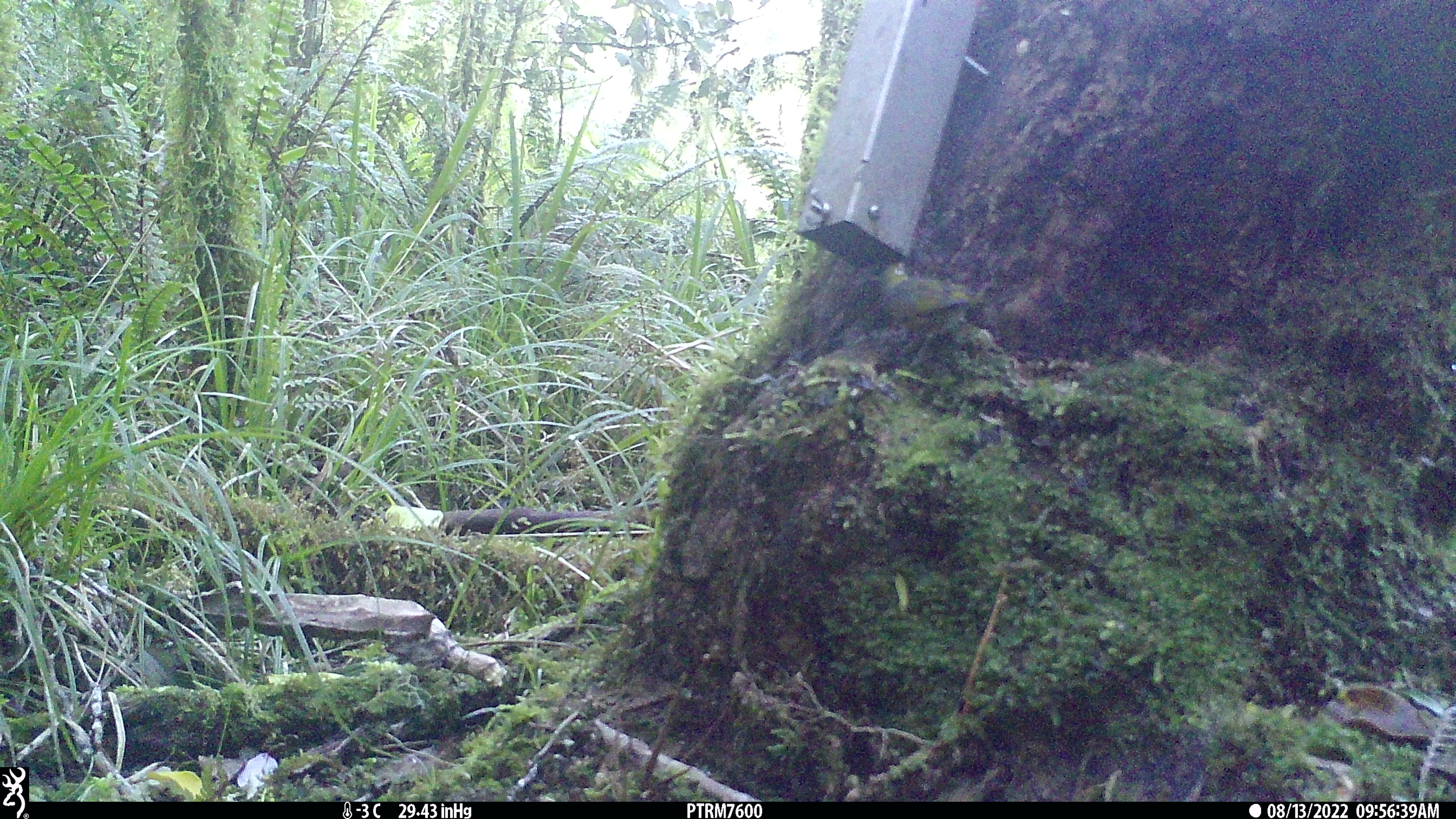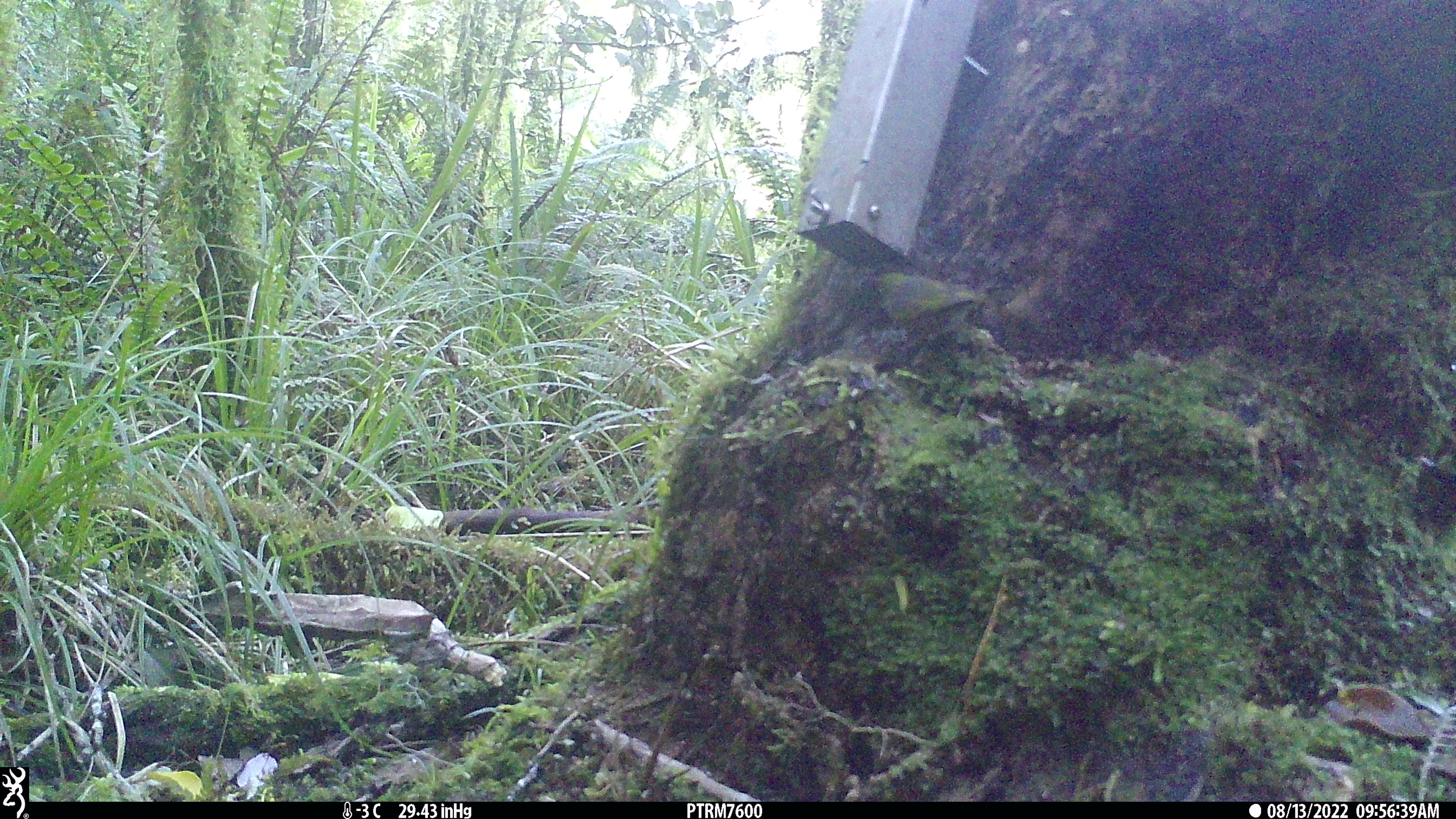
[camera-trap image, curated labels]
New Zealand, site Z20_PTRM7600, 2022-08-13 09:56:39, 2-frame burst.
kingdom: Animalia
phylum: Chordata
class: Aves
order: Passeriformes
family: Zosteropidae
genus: Zosterops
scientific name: Zosterops lateralis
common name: silvereye